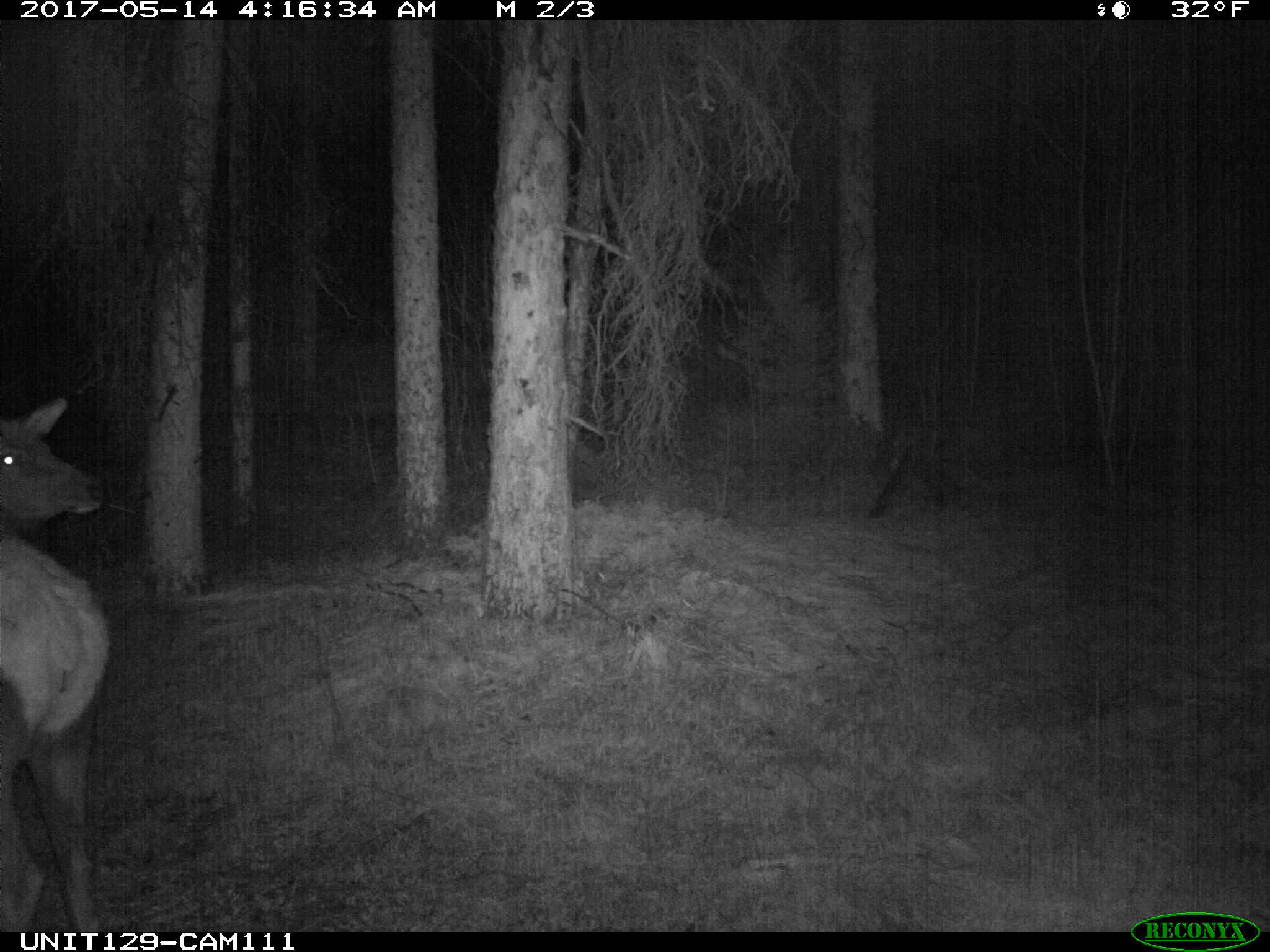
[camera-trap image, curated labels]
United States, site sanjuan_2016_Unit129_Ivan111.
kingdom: Animalia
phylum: Chordata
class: Mammalia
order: Artiodactyla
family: Cervidae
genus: Cervus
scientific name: Cervus elaphus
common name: red deer